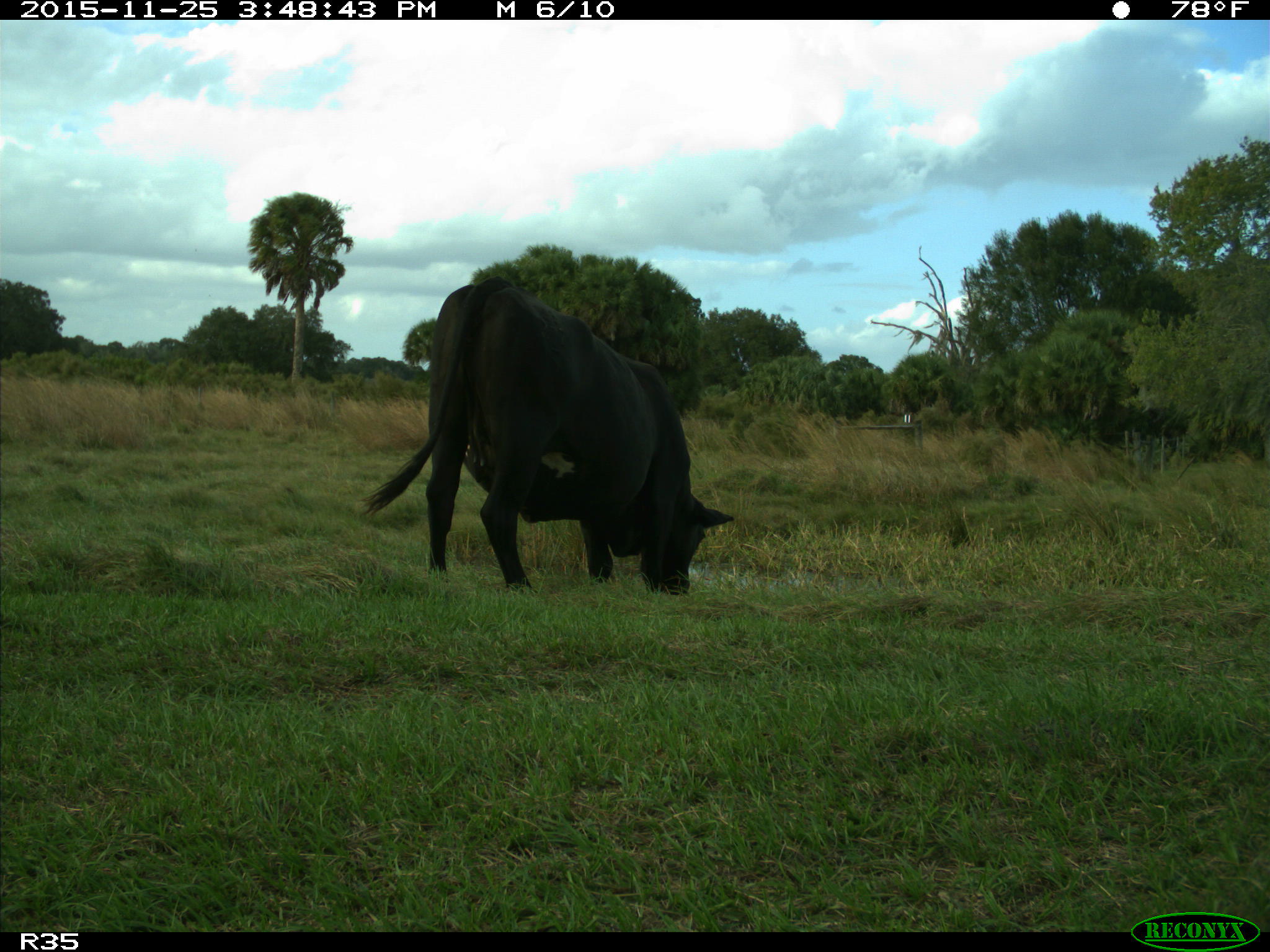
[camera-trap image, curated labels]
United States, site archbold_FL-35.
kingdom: Animalia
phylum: Chordata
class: Mammalia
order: Artiodactyla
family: Bovidae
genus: Bos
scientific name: Bos taurus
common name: domestic cow